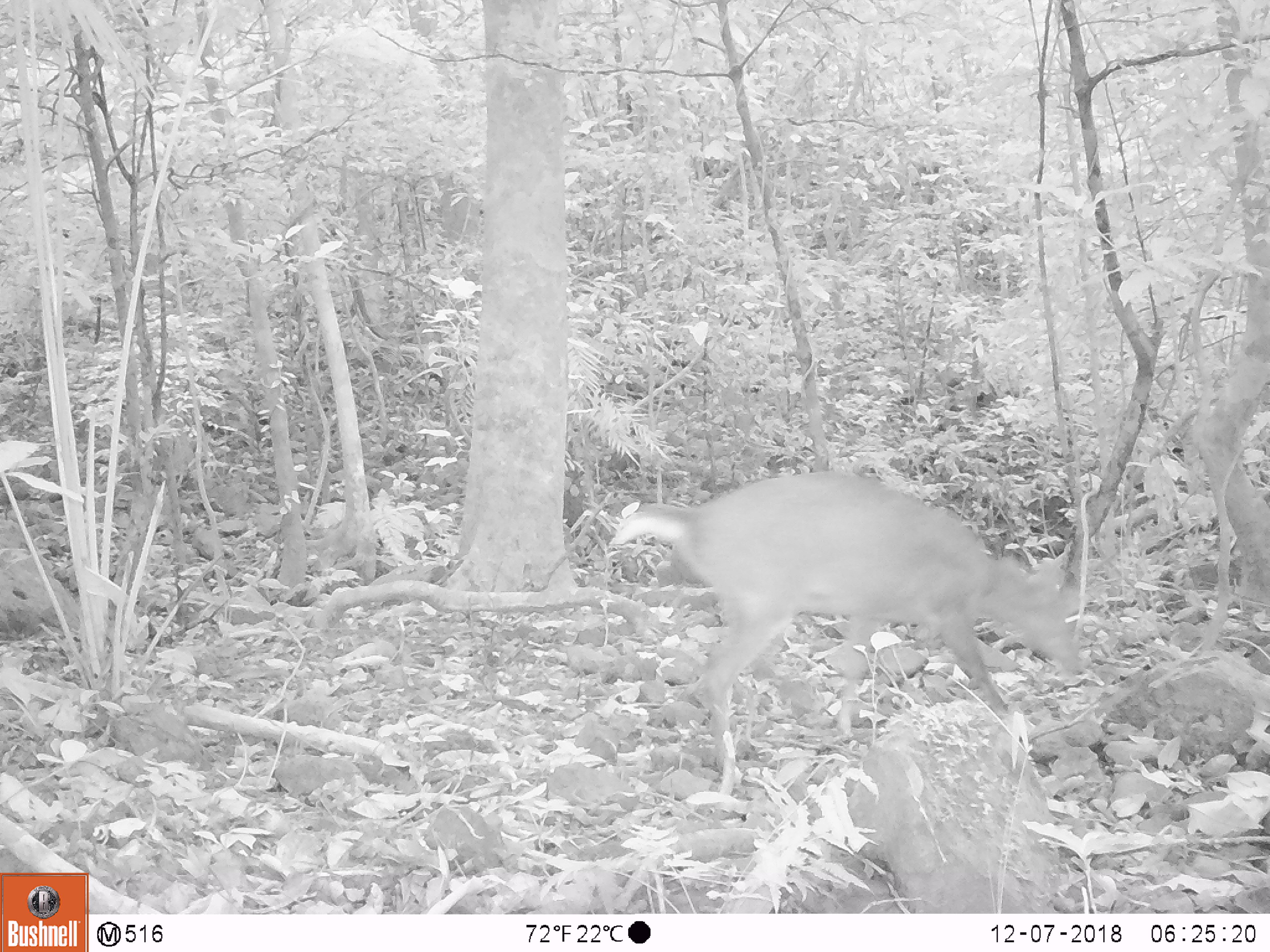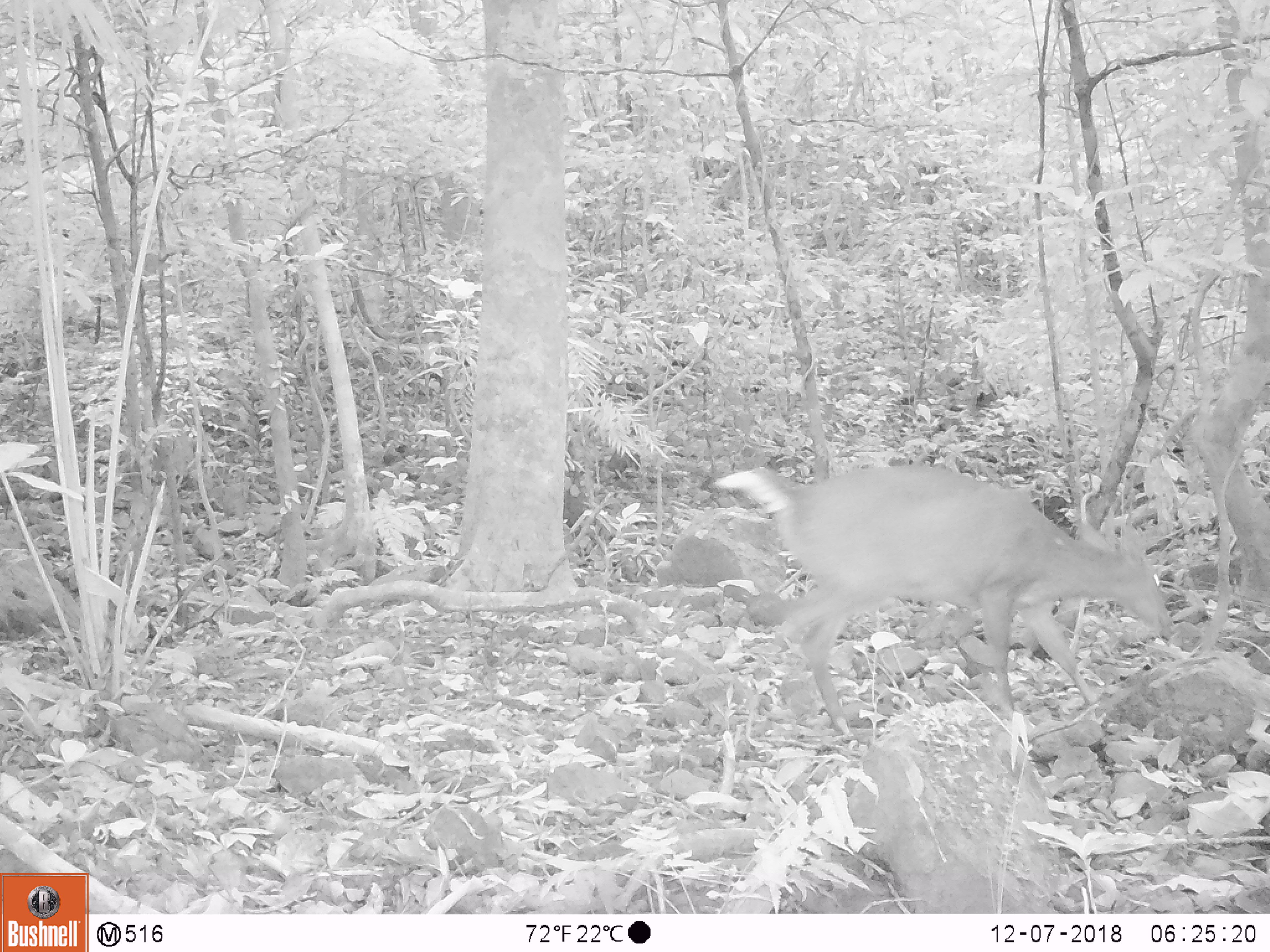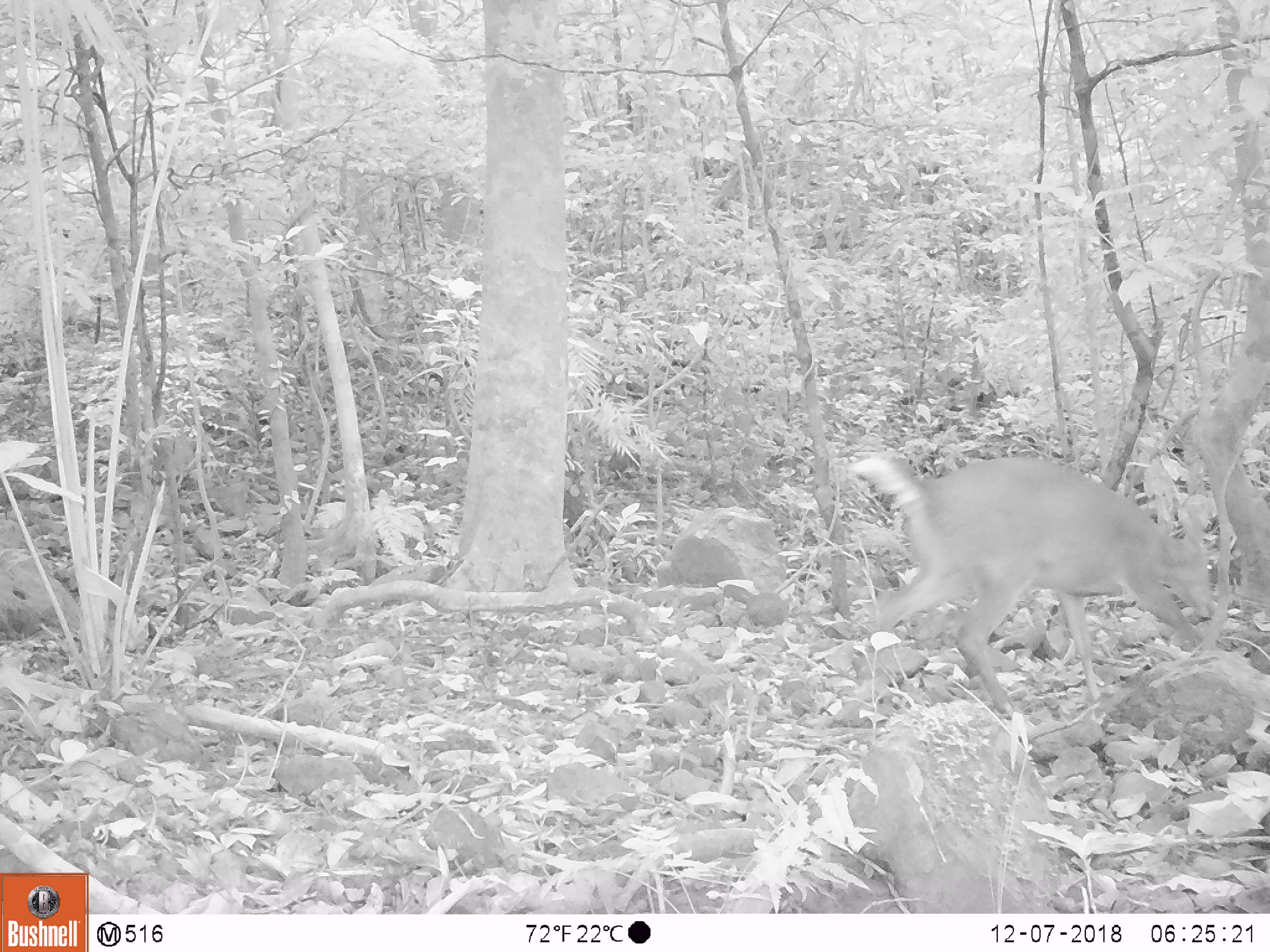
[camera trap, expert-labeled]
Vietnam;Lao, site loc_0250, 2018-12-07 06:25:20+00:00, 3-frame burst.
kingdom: Animalia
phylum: Chordata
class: Mammalia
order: Artiodactyla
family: Cervidae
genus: Muntiacus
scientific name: Muntiacus vuquangensis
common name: large-antlered muntjac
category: large antlered muntjac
Large antlered muntjac (large-antlered muntjac) (Muntiacus vuquangensis). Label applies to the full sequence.